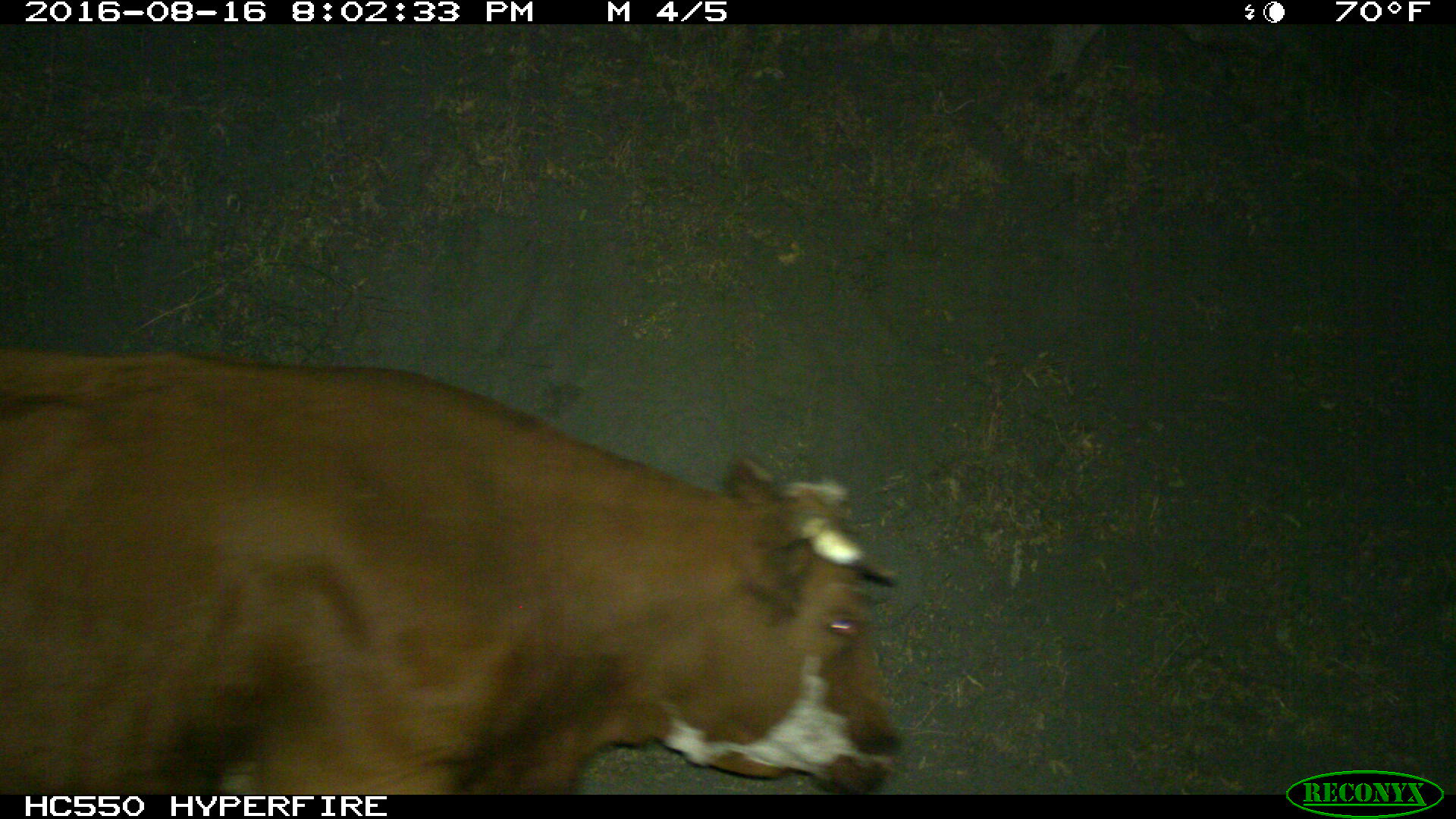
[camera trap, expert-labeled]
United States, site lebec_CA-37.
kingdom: Animalia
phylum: Chordata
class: Mammalia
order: Artiodactyla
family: Bovidae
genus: Bos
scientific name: Bos taurus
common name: domestic cow